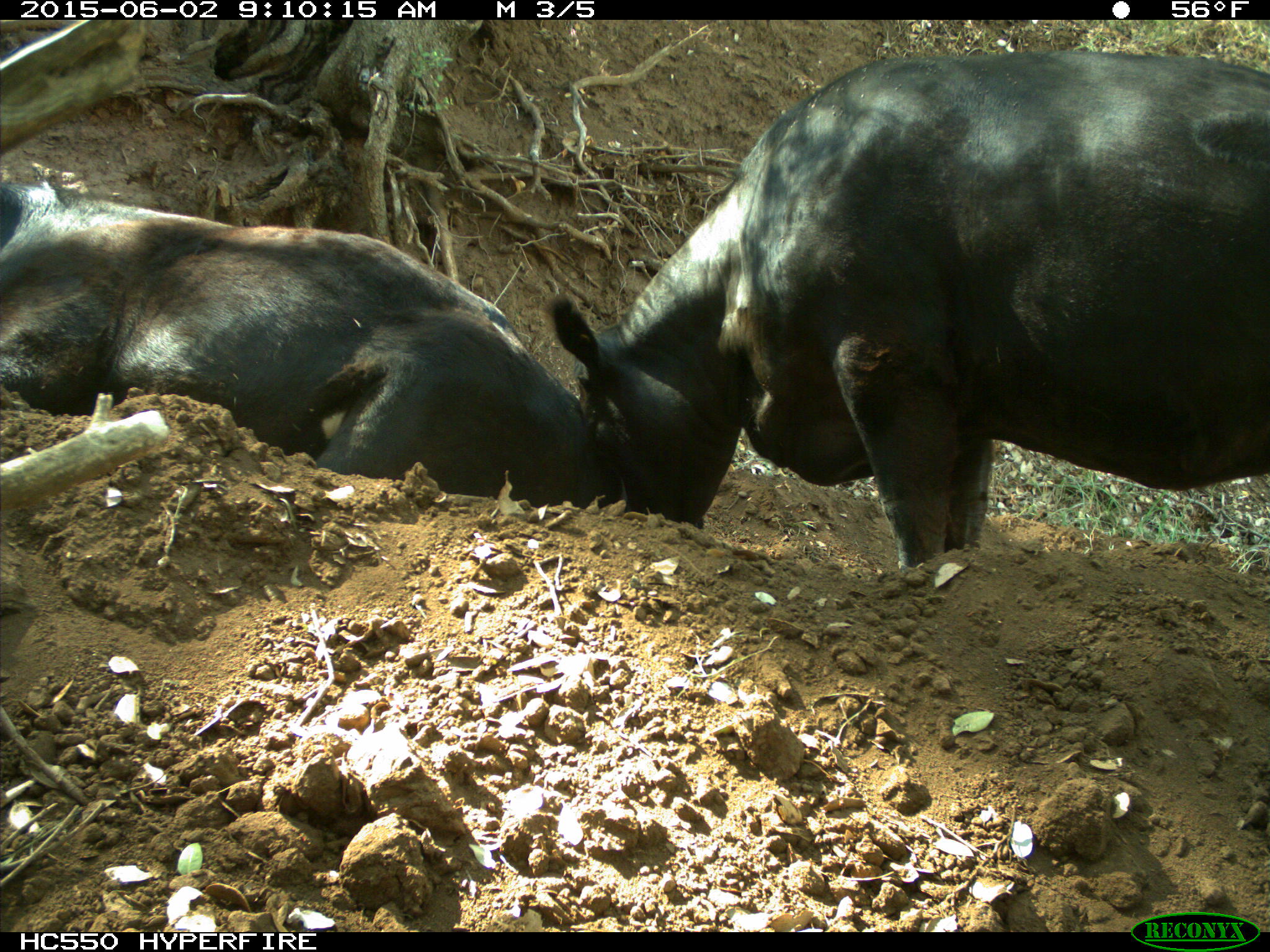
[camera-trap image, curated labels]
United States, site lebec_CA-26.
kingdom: Animalia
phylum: Chordata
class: Mammalia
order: Artiodactyla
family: Bovidae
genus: Bos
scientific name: Bos taurus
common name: domestic cow